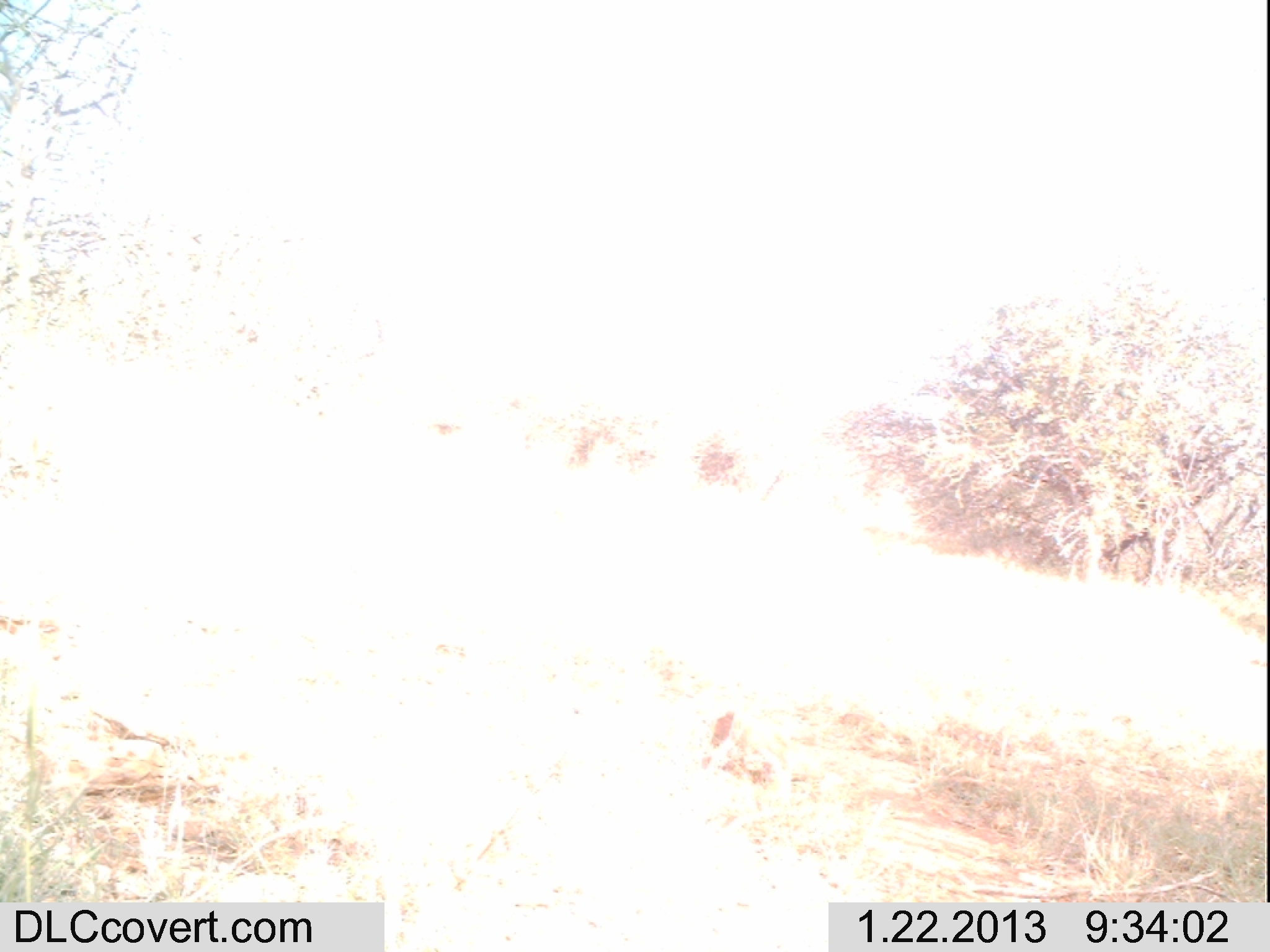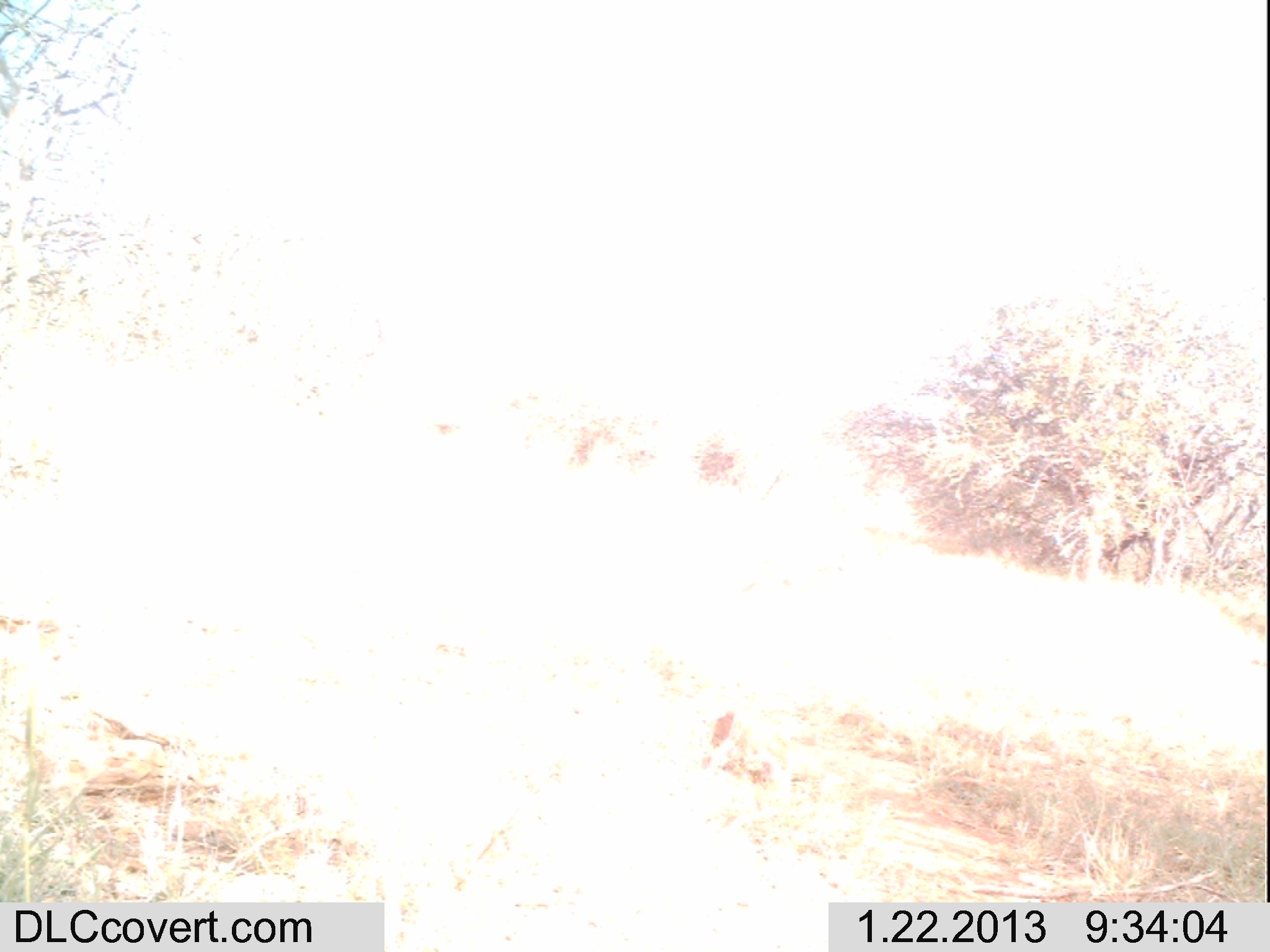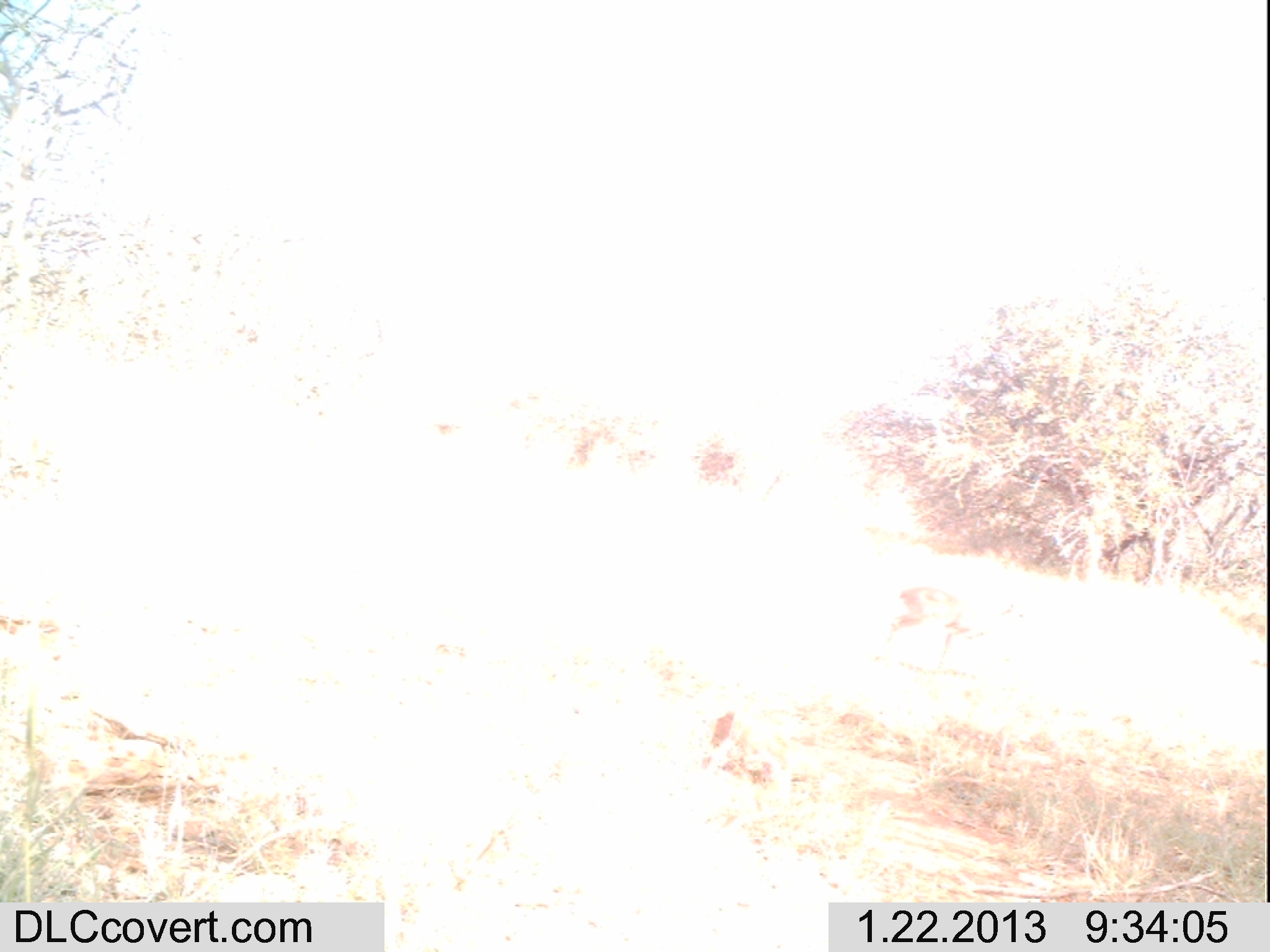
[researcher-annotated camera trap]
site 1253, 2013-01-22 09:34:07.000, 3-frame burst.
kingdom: Animalia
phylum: Chordata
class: Mammalia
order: Artiodactyla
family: Bovidae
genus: Madoqua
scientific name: Madoqua guentheri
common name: günther's dik-dik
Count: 1.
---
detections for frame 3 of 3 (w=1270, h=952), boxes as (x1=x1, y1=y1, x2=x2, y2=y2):
madoqua guentheri: (x1=876, y1=585, x2=1026, y2=669)